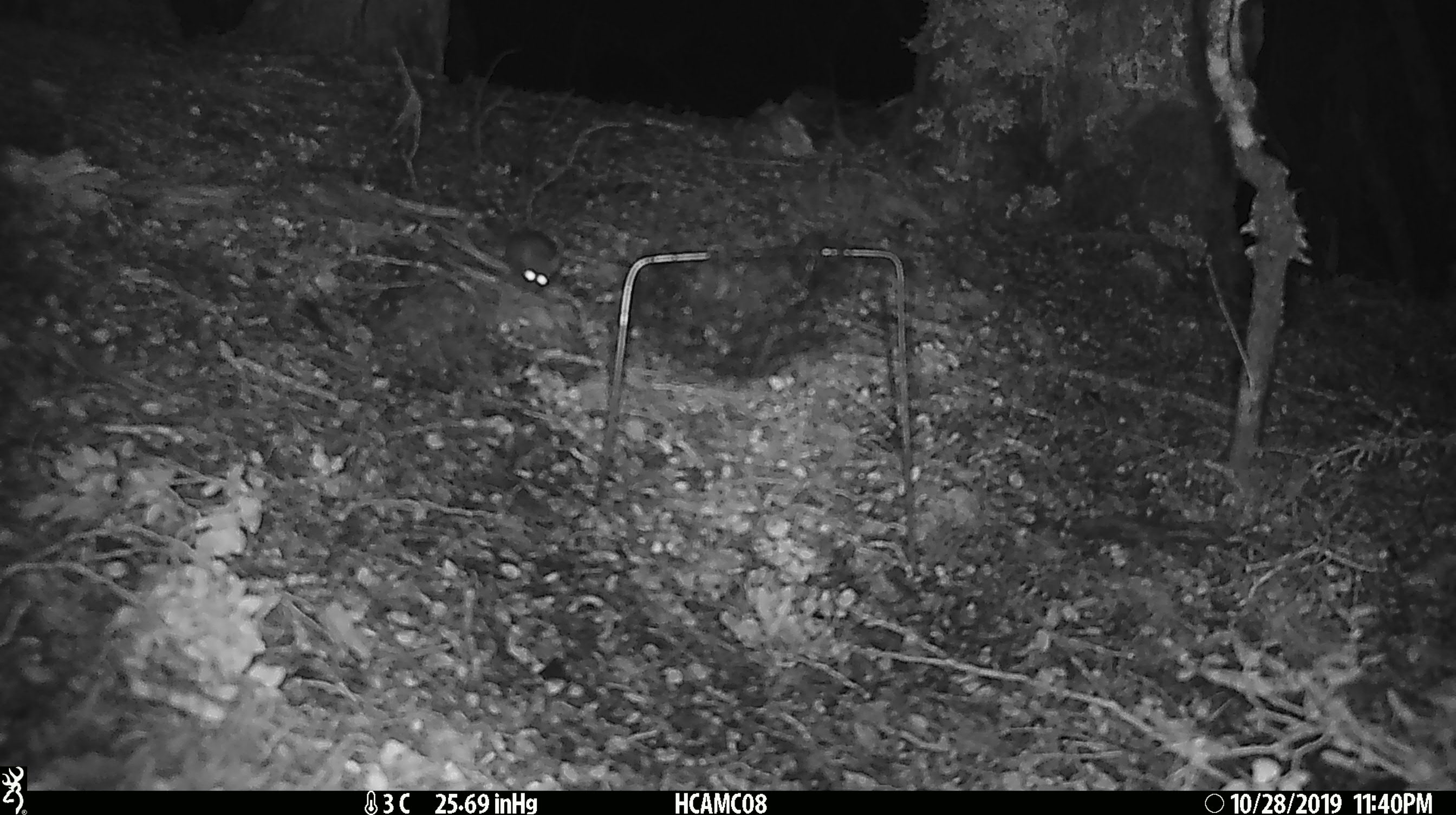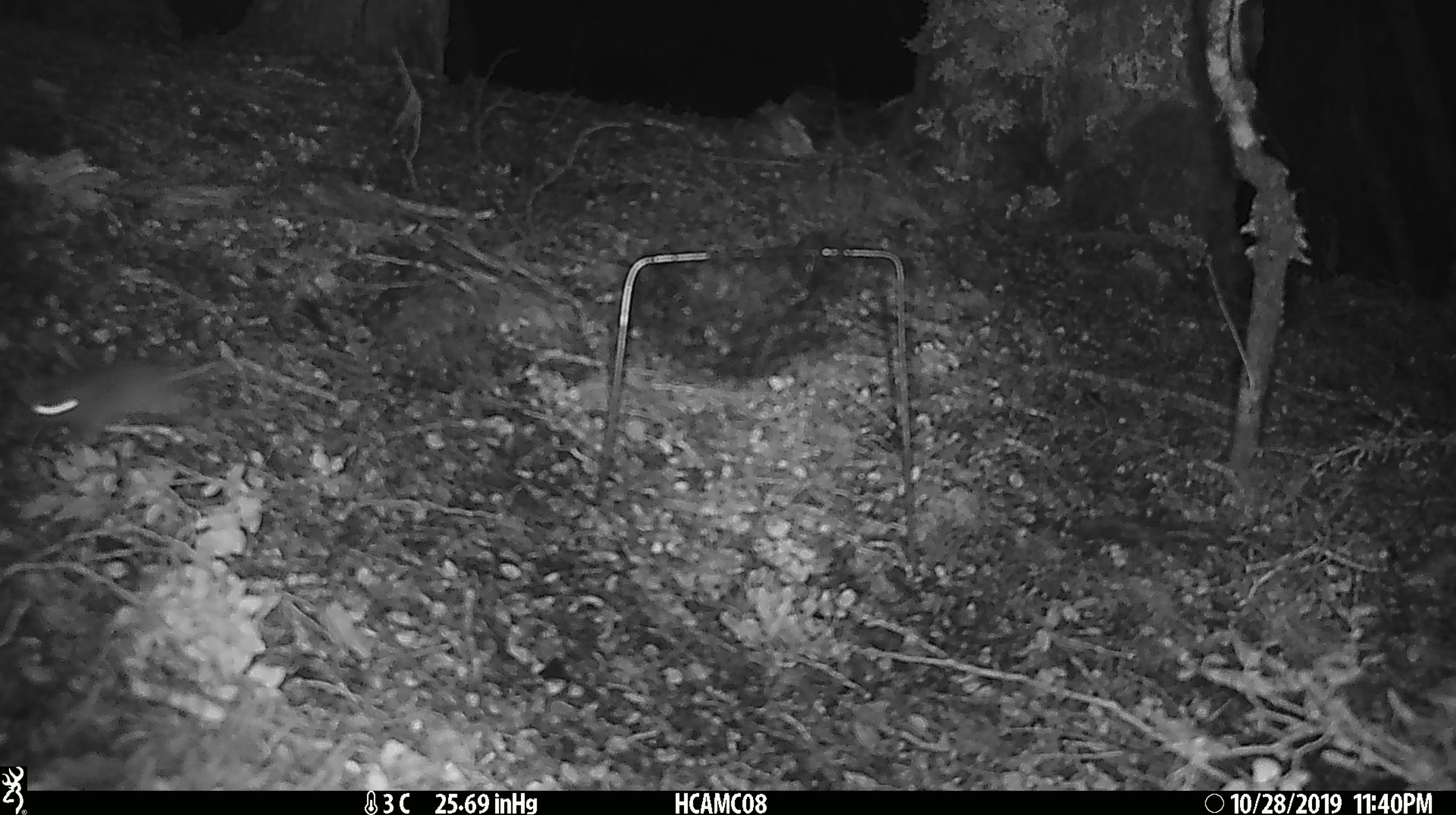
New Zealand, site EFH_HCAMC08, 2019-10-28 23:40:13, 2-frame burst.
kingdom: Animalia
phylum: Chordata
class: Mammalia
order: Rodentia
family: Muridae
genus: Mus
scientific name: Mus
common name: mouse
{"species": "mouse (Mus)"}